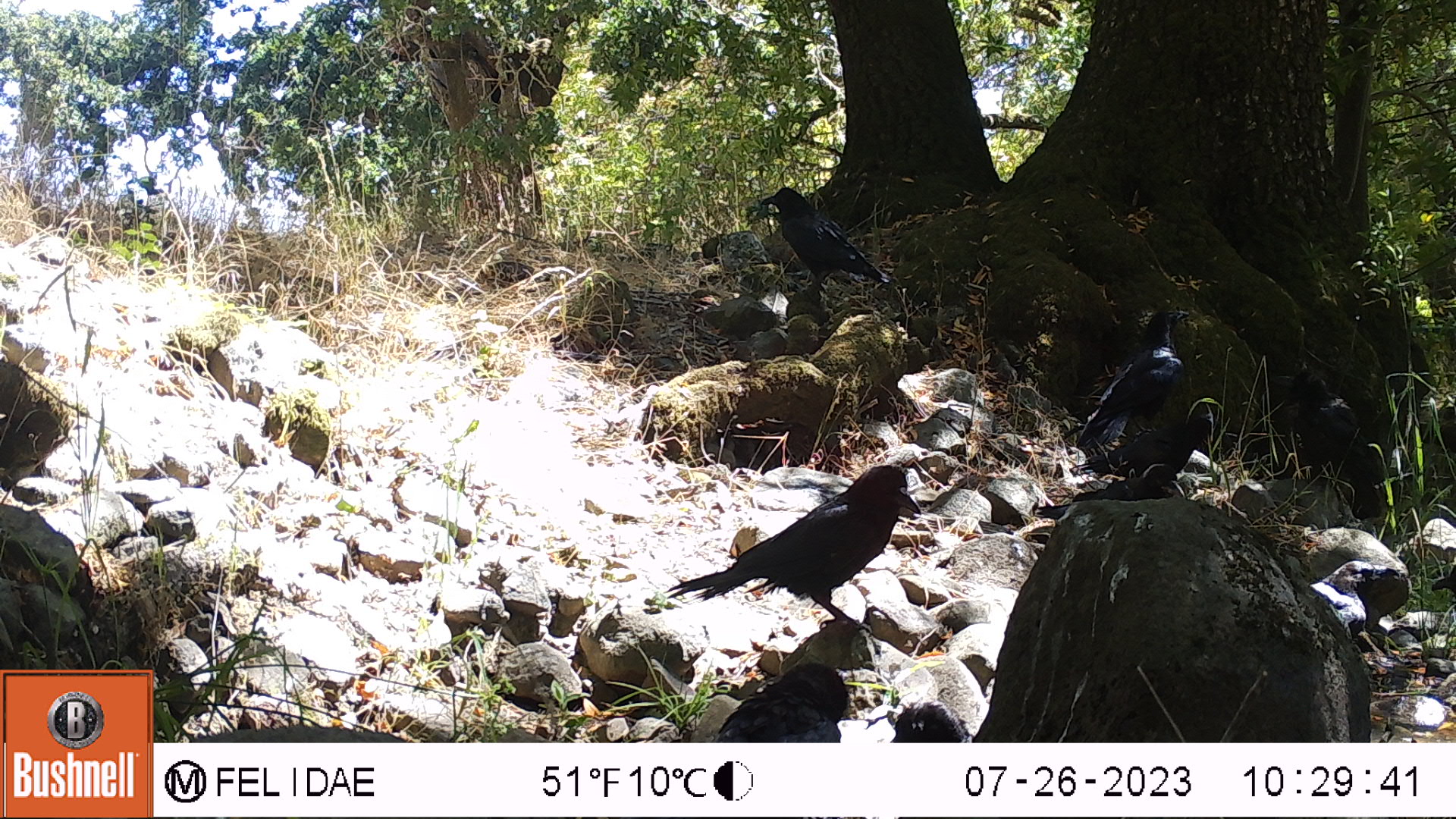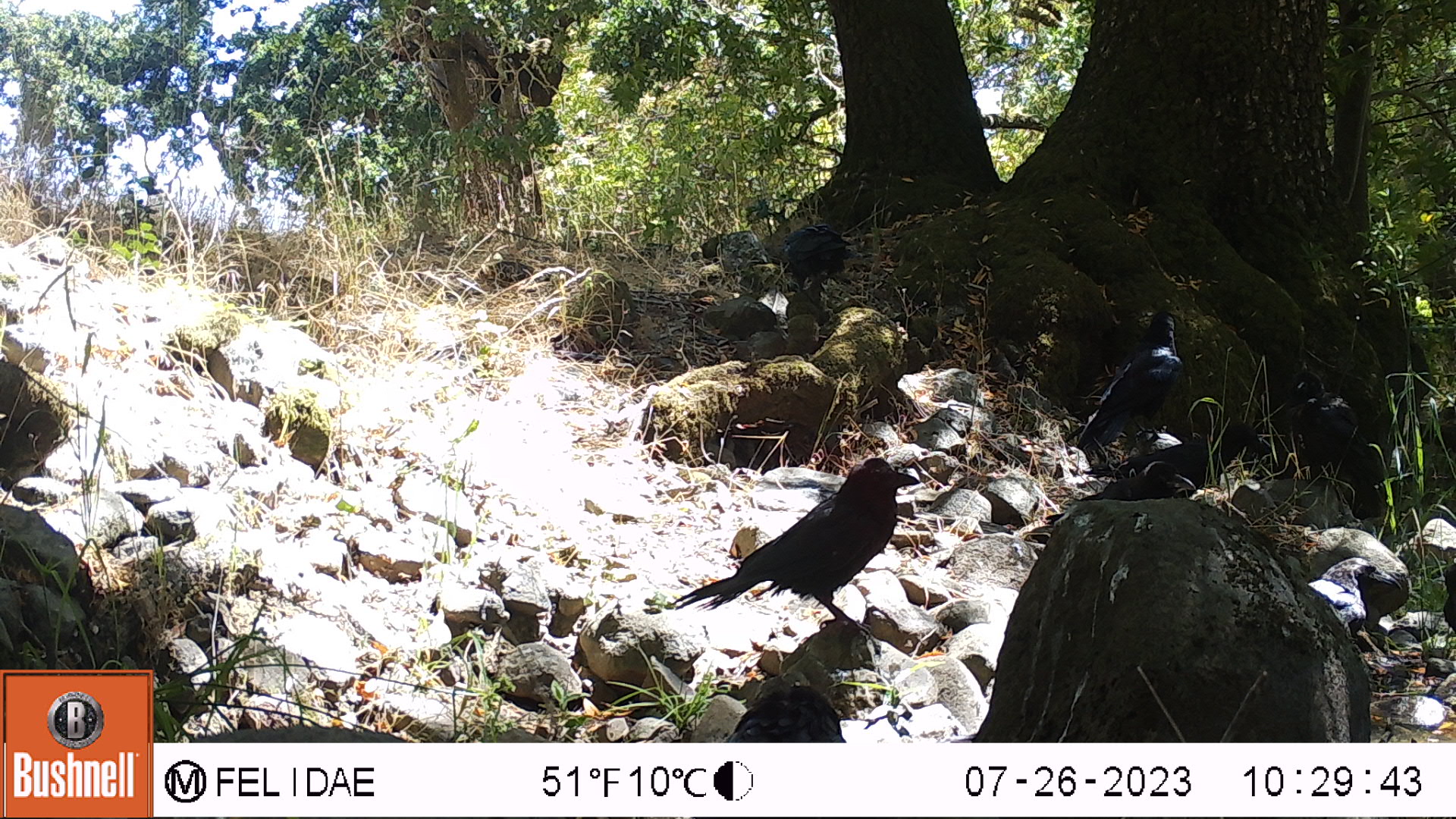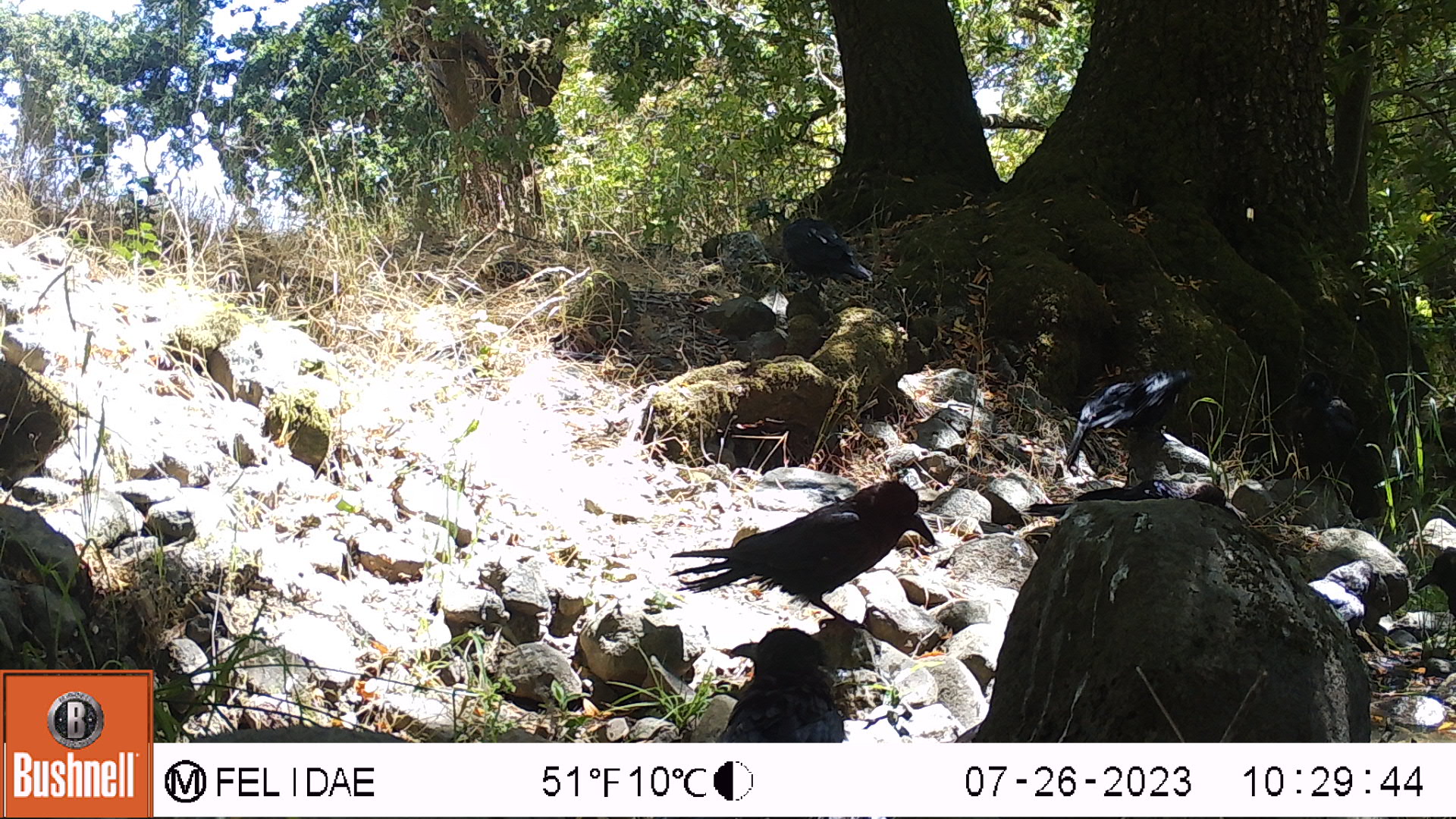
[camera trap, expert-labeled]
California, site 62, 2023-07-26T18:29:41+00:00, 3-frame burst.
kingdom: Animalia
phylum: Chordata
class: Aves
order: Passeriformes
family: Corvidae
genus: Corvus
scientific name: Corvus brachyrhynchos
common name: american crow